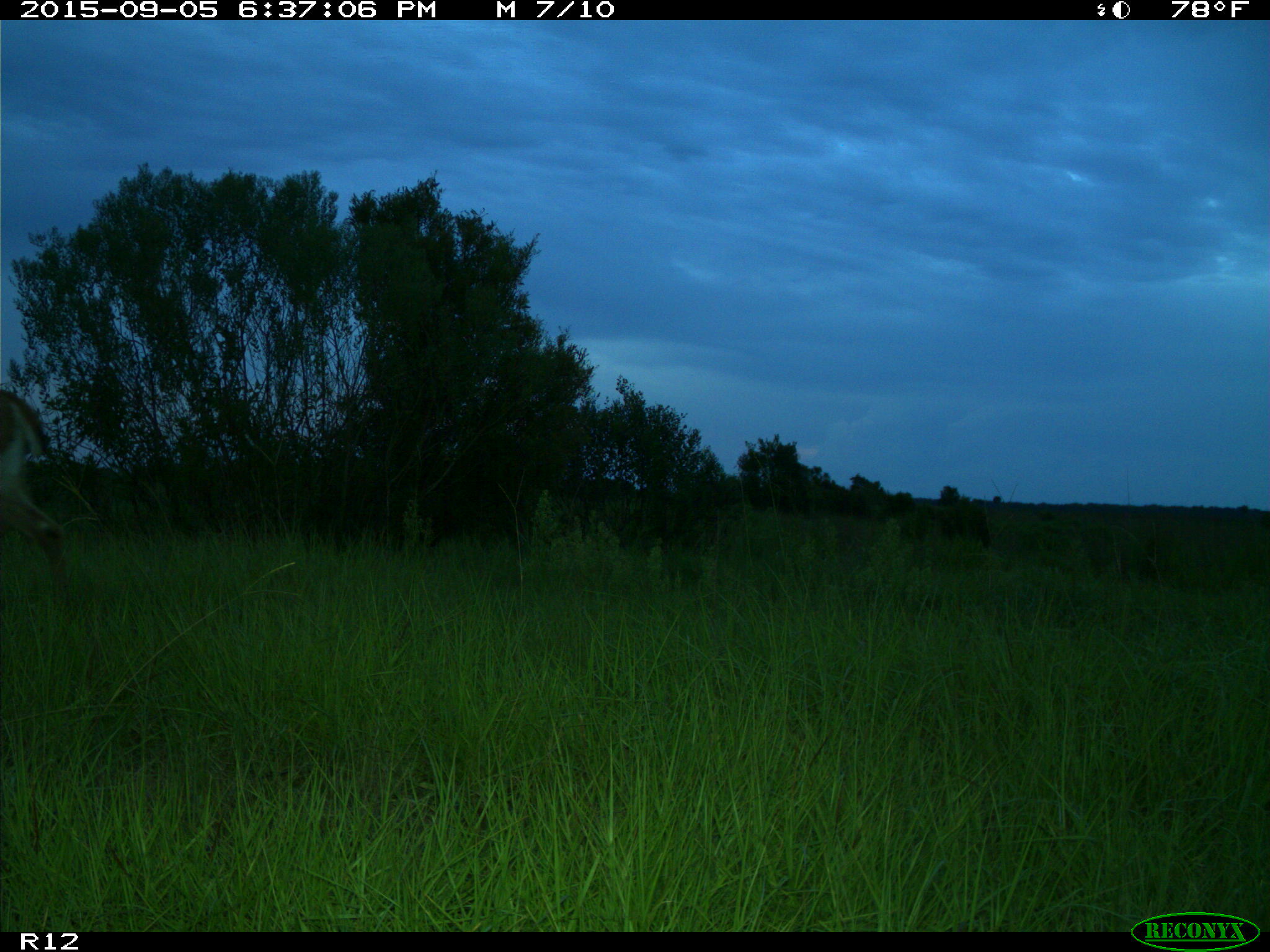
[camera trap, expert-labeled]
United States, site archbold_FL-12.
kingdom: Animalia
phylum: Chordata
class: Mammalia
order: Artiodactyla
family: Cervidae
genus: Odocoileus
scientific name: Odocoileus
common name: deer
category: unidentified deer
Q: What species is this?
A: Unidentified deer (deer) (Odocoileus).